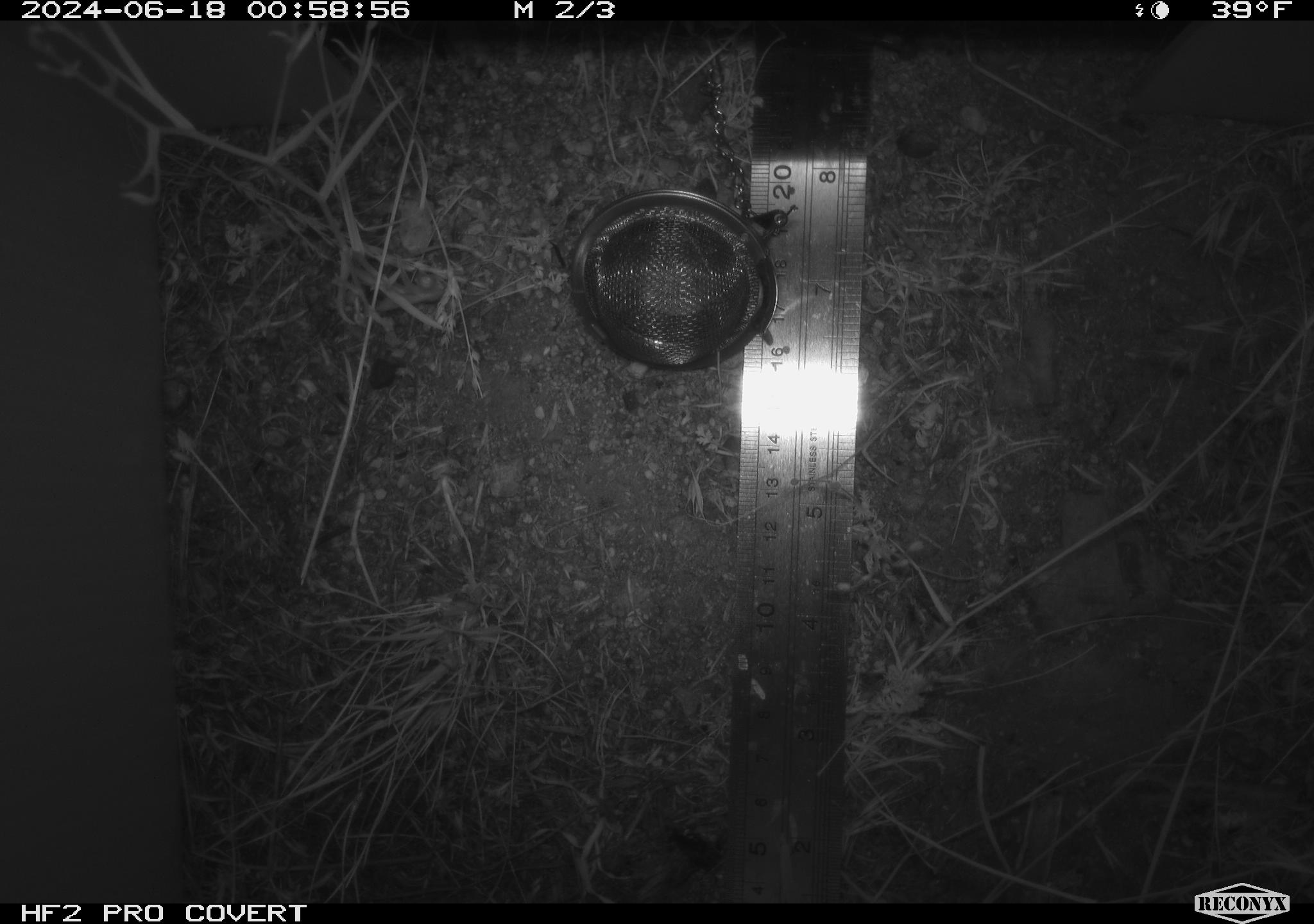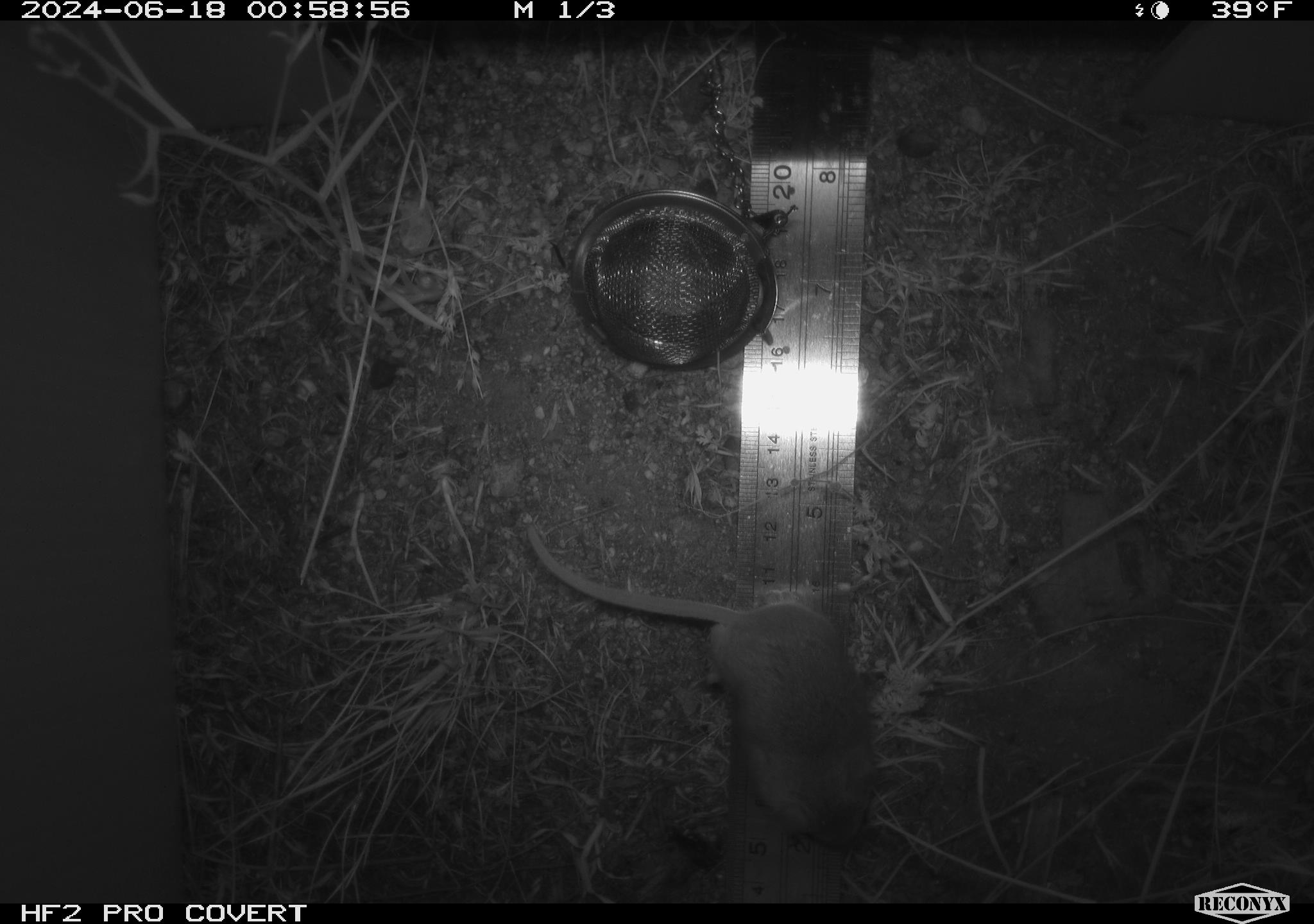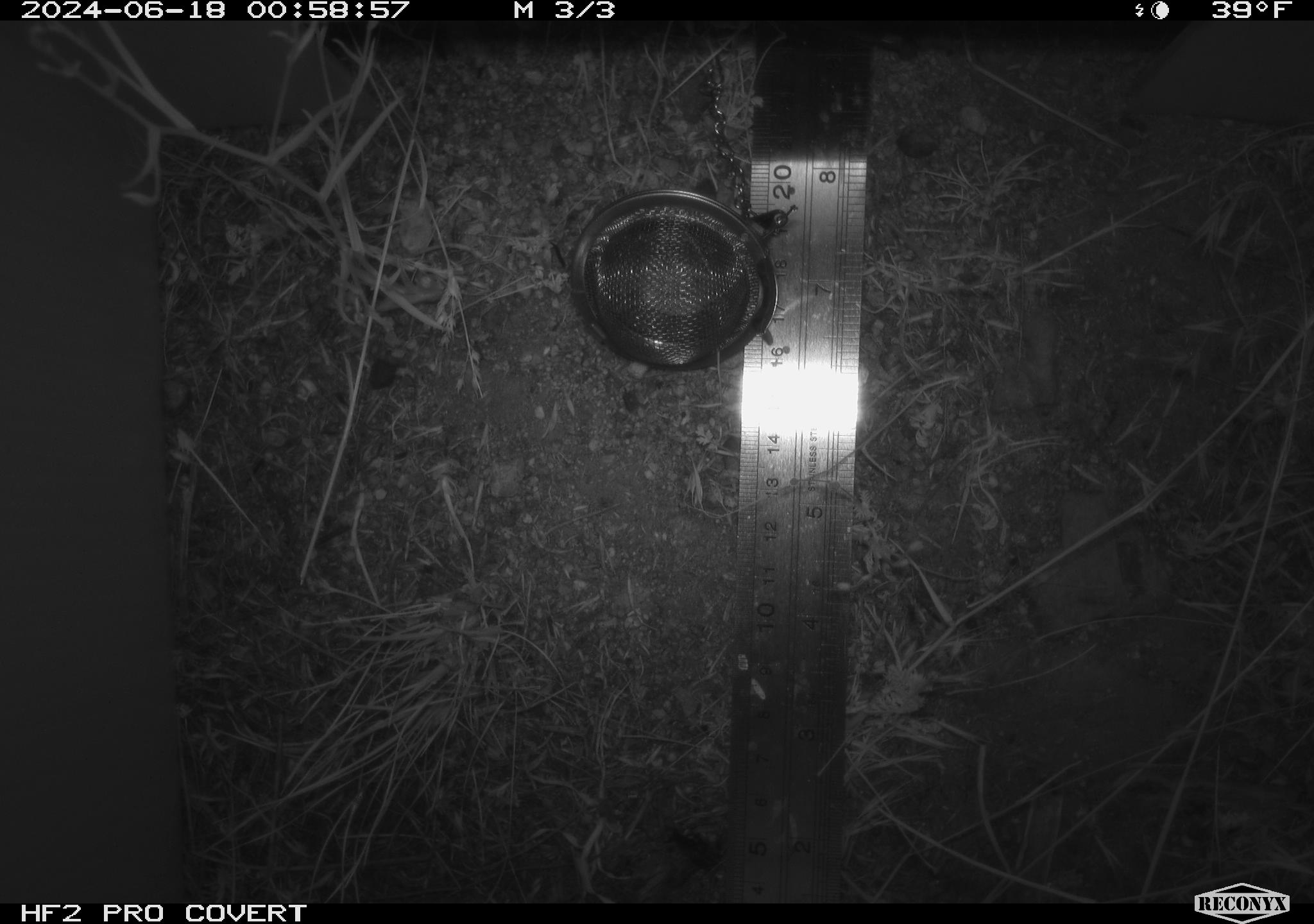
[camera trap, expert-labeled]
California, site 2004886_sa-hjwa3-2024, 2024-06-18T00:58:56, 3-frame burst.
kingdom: Animalia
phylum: Chordata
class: Mammalia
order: Rodentia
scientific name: Rodentia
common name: rodent